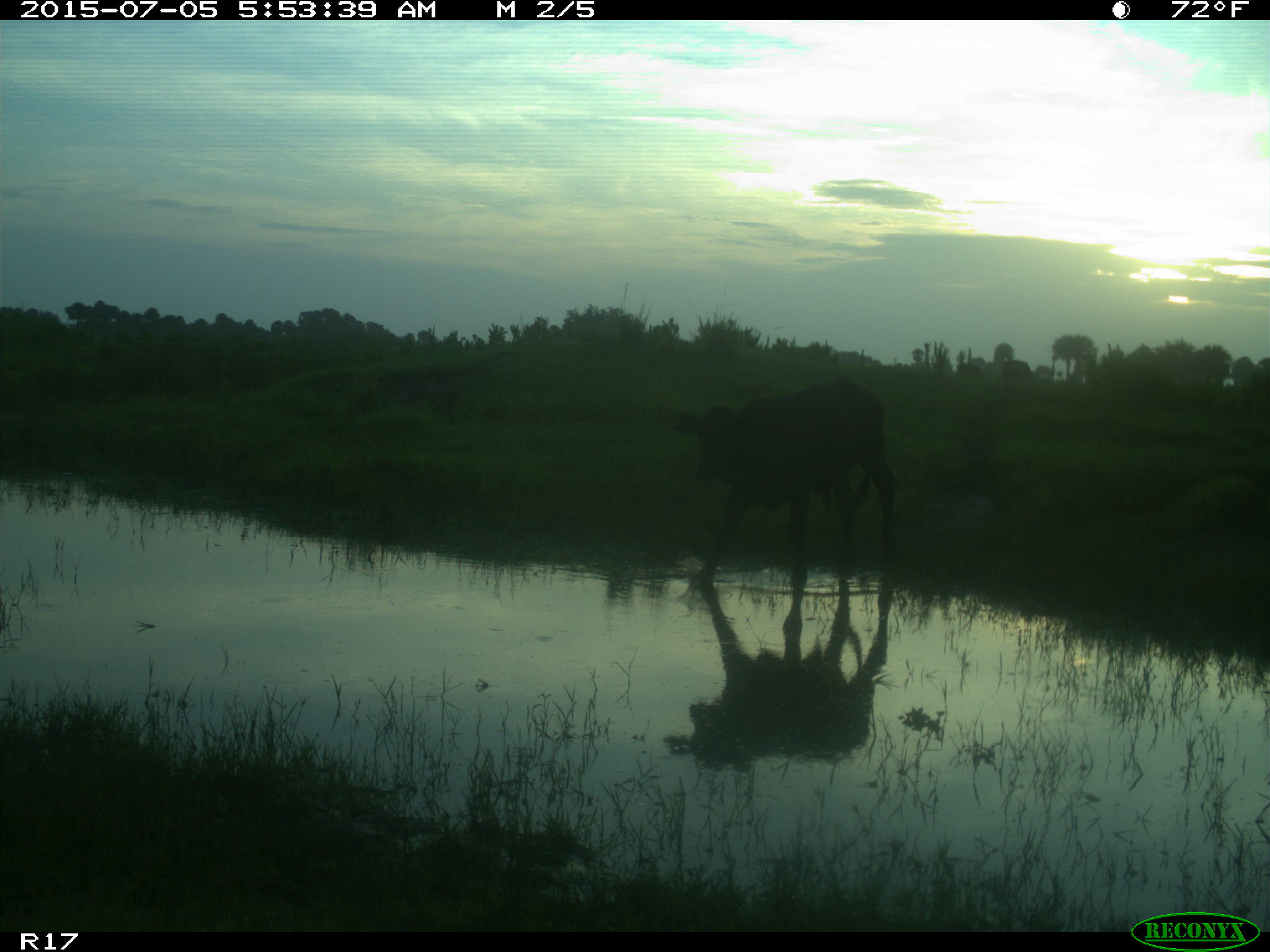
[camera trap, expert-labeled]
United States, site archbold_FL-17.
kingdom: Animalia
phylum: Chordata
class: Mammalia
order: Artiodactyla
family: Bovidae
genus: Bos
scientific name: Bos taurus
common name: domestic cow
Bos taurus (domestic cow).